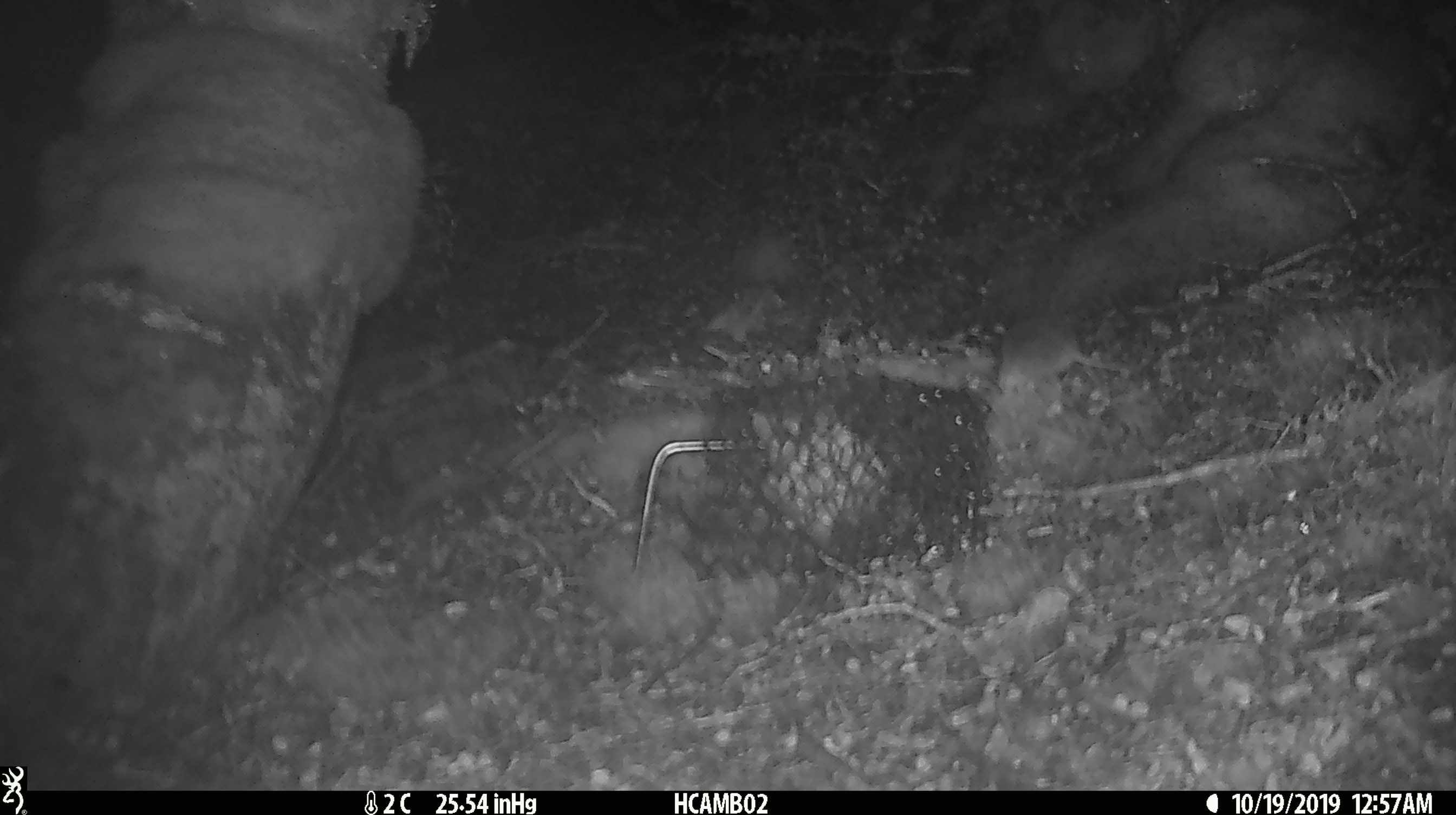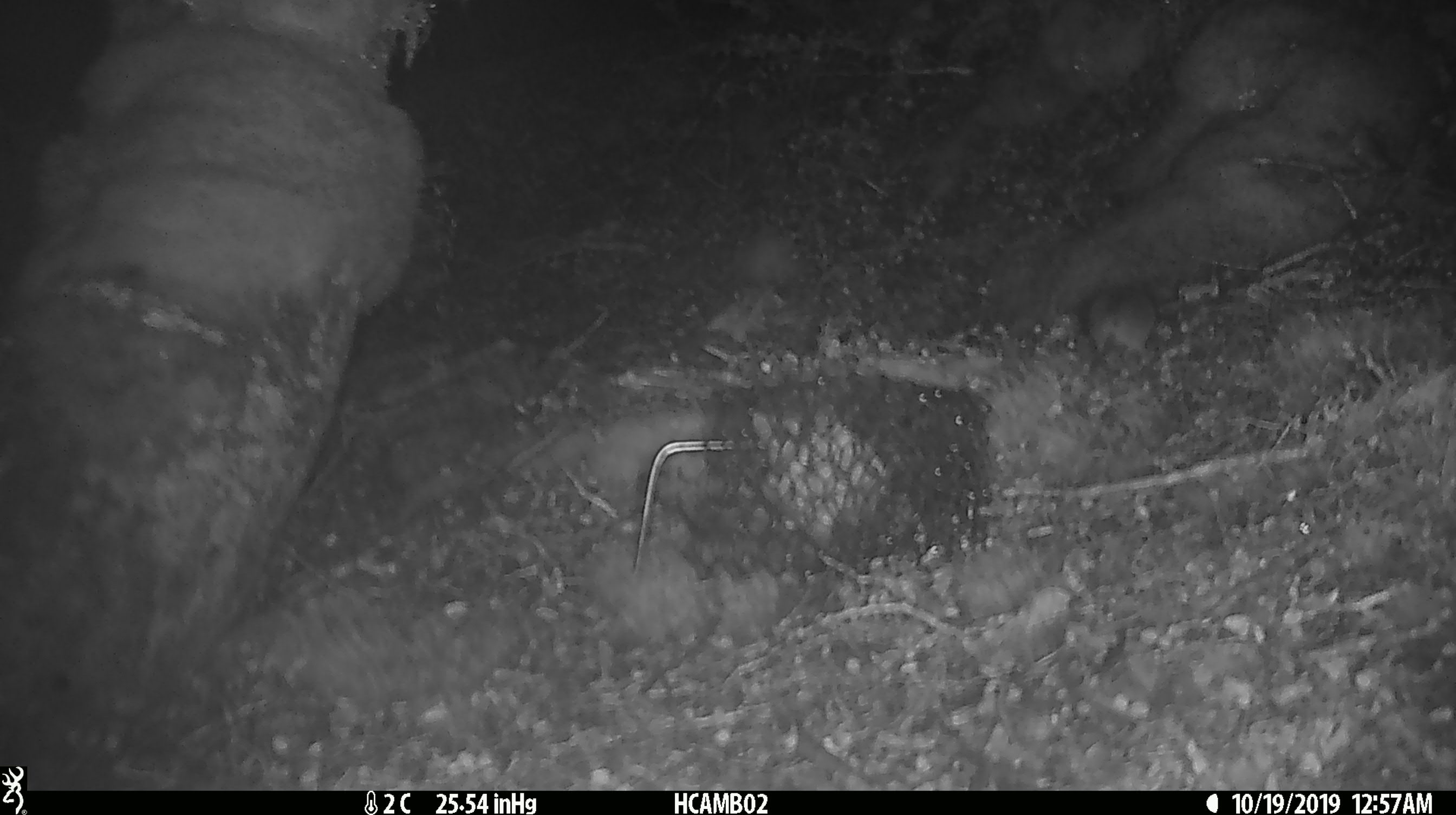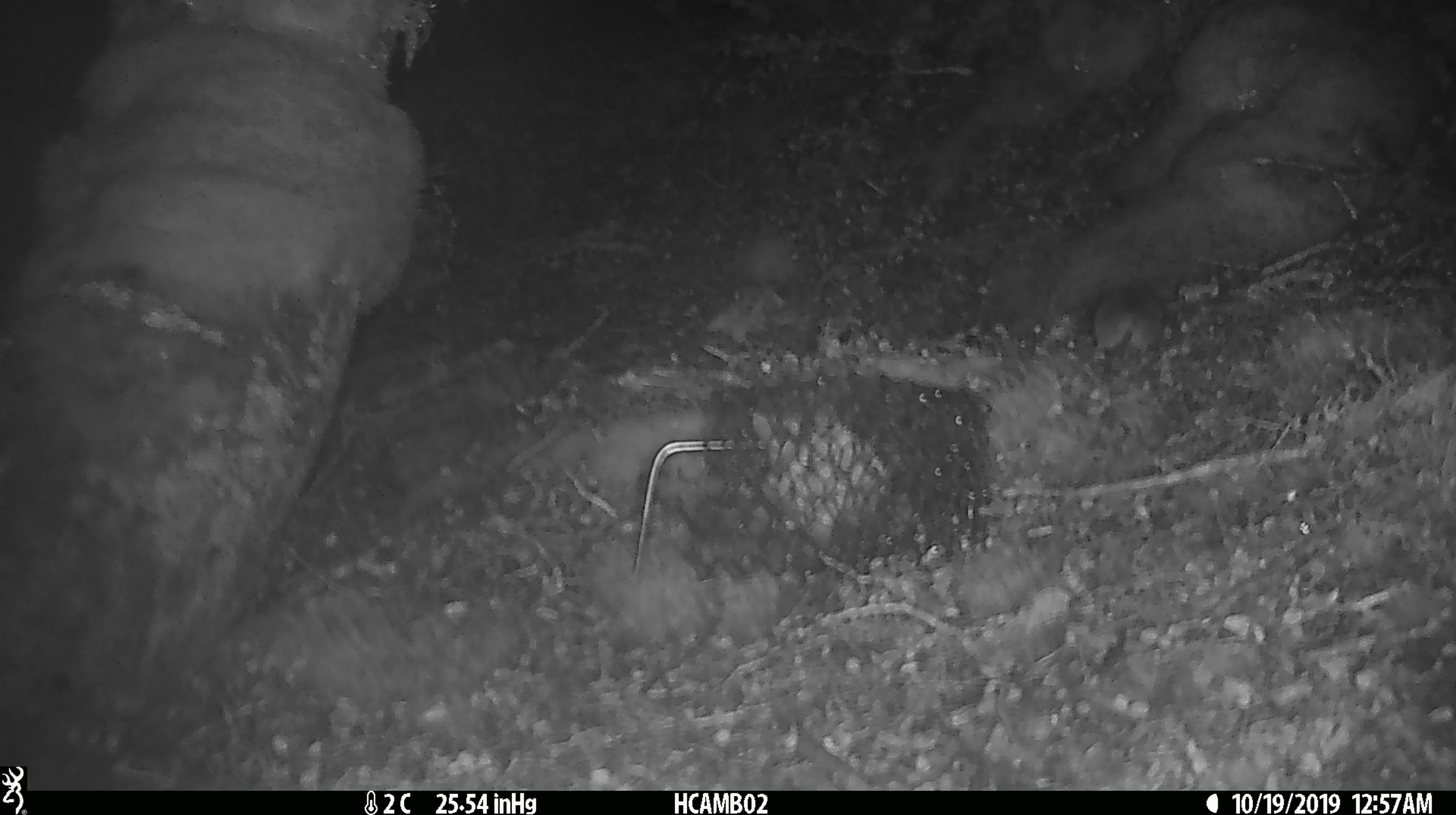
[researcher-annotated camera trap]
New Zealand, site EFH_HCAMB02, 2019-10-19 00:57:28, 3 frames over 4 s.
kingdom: Animalia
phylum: Chordata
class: Mammalia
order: Rodentia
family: Muridae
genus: Mus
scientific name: Mus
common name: mouse